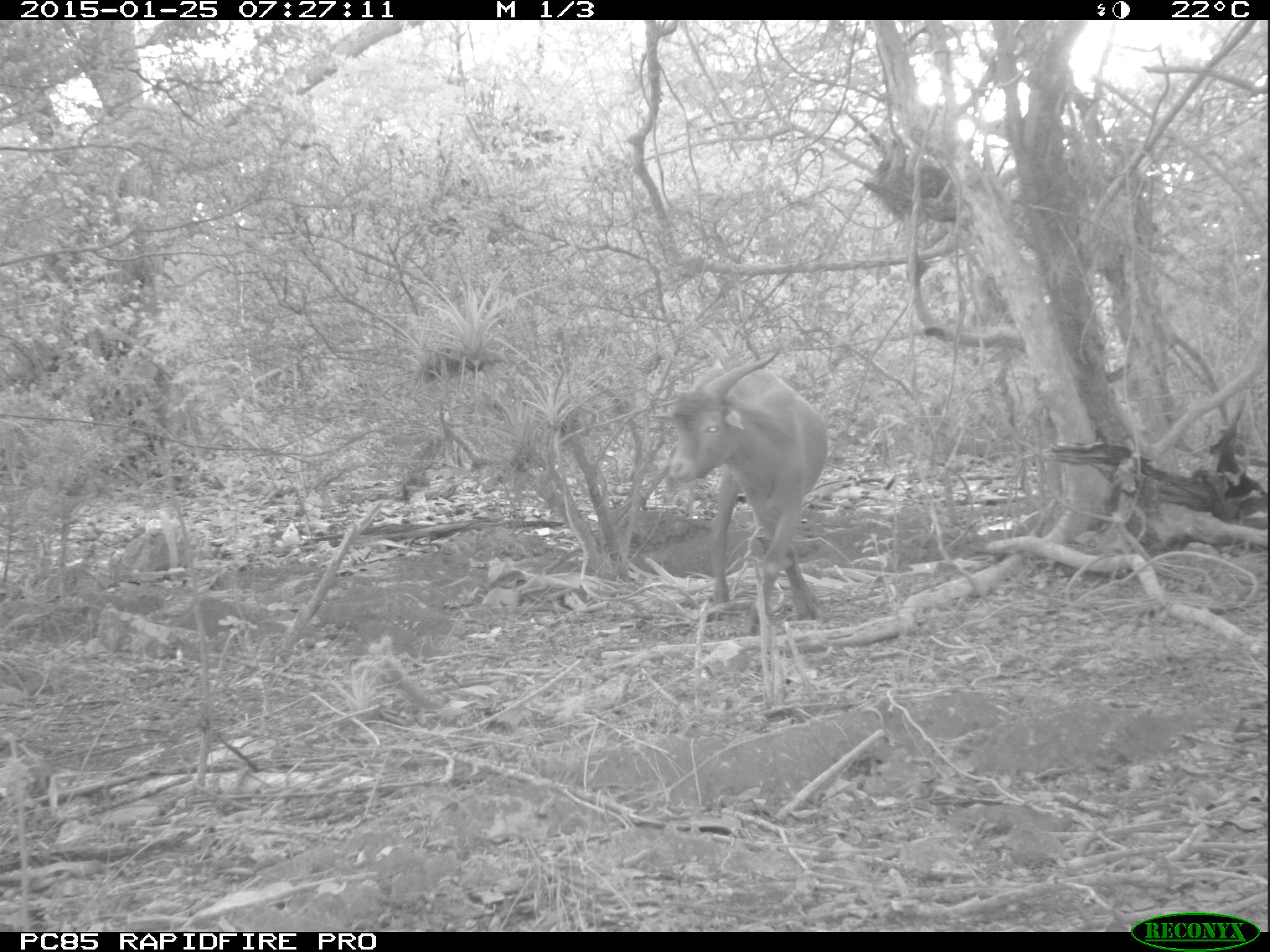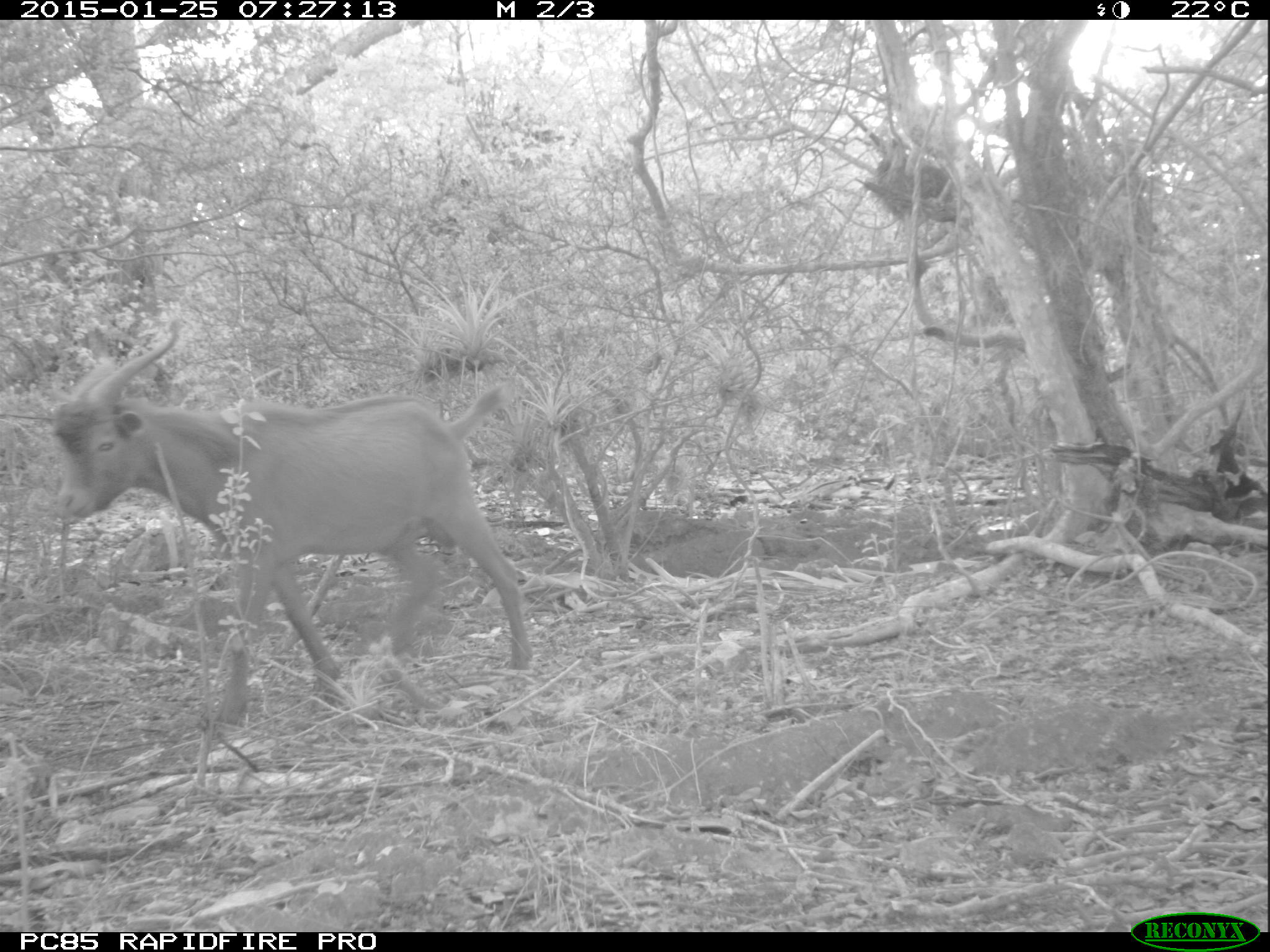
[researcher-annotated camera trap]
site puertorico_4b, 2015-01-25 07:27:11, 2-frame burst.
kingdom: Animalia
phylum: Chordata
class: Mammalia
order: Artiodactyla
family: Bovidae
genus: Capra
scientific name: Capra hircus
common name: goat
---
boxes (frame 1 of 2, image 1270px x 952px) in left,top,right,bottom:
goat: 664,360,829,677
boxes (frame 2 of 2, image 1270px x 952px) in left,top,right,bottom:
goat: 40,326,531,697